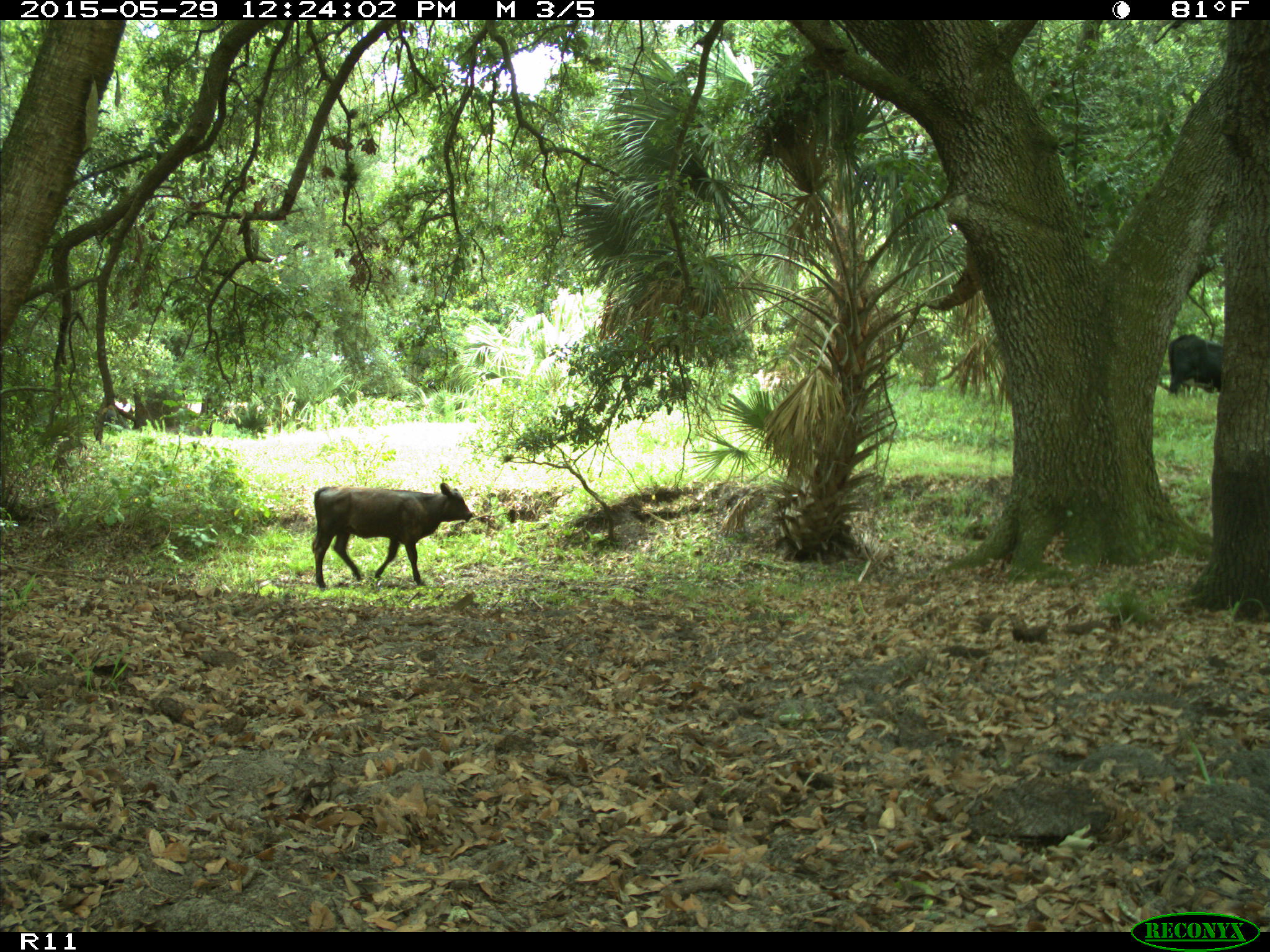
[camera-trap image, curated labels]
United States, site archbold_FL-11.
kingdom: Animalia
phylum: Chordata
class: Mammalia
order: Artiodactyla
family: Bovidae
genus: Bos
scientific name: Bos taurus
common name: domestic cow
Bos taurus (domestic cow).